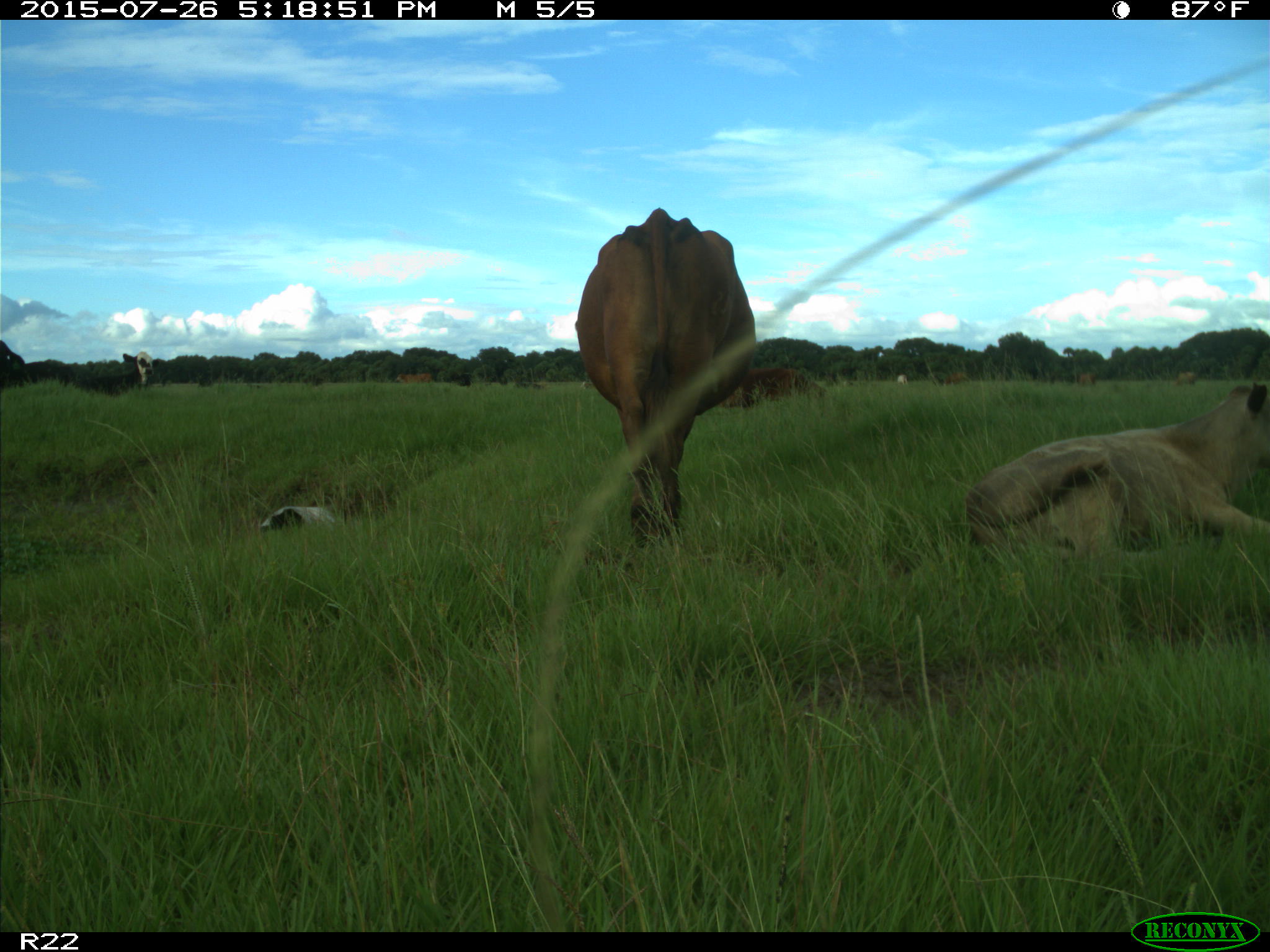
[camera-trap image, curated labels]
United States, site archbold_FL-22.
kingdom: Animalia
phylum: Chordata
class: Mammalia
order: Artiodactyla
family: Bovidae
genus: Bos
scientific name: Bos taurus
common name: domestic cow